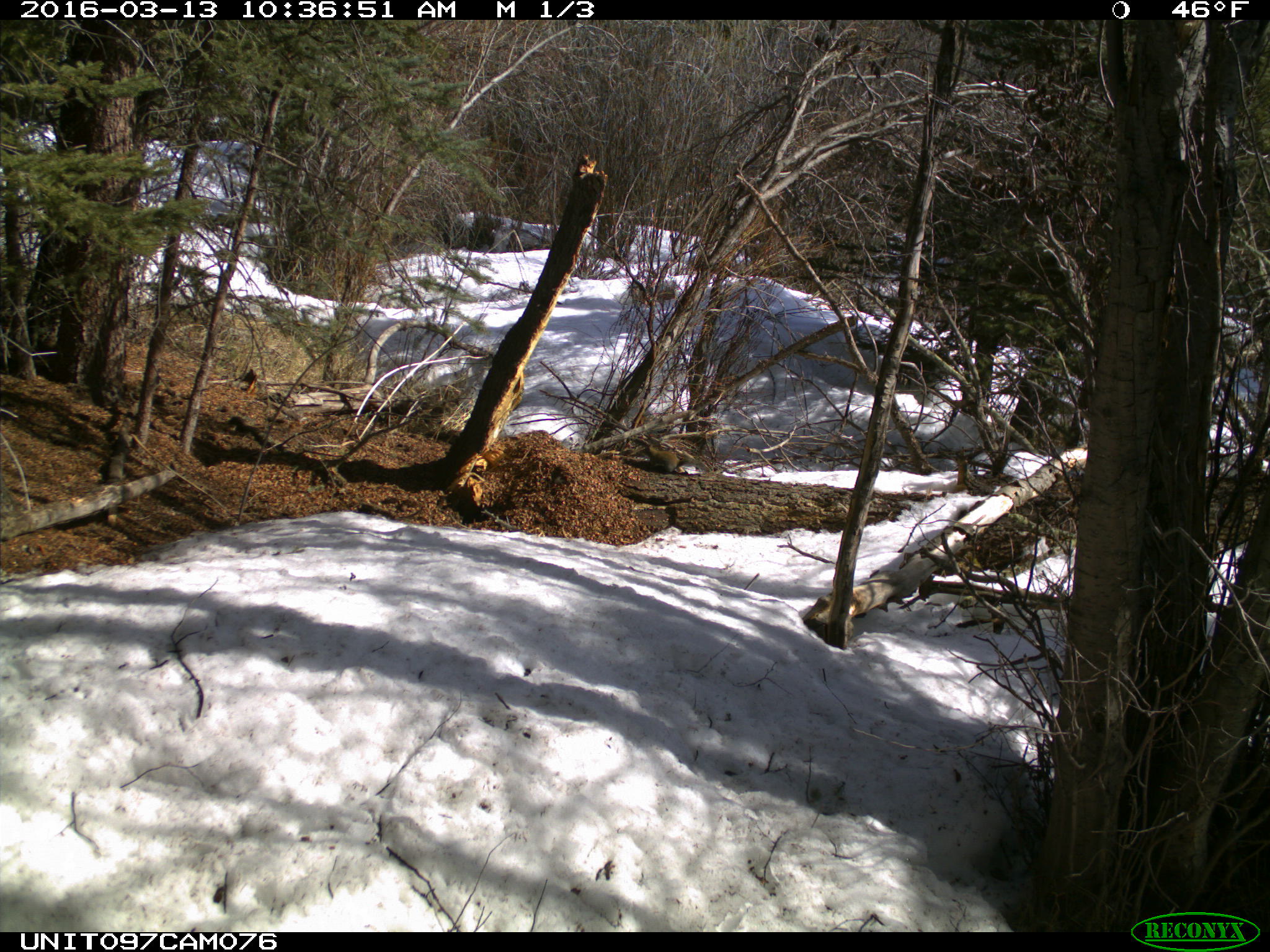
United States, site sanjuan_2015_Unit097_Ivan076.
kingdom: Animalia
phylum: Chordata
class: Mammalia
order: Rodentia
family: Sciuridae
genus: Tamiasciurus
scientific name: Tamiasciurus hudsonicus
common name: american red squirrel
Tamiasciurus hudsonicus (american red squirrel).